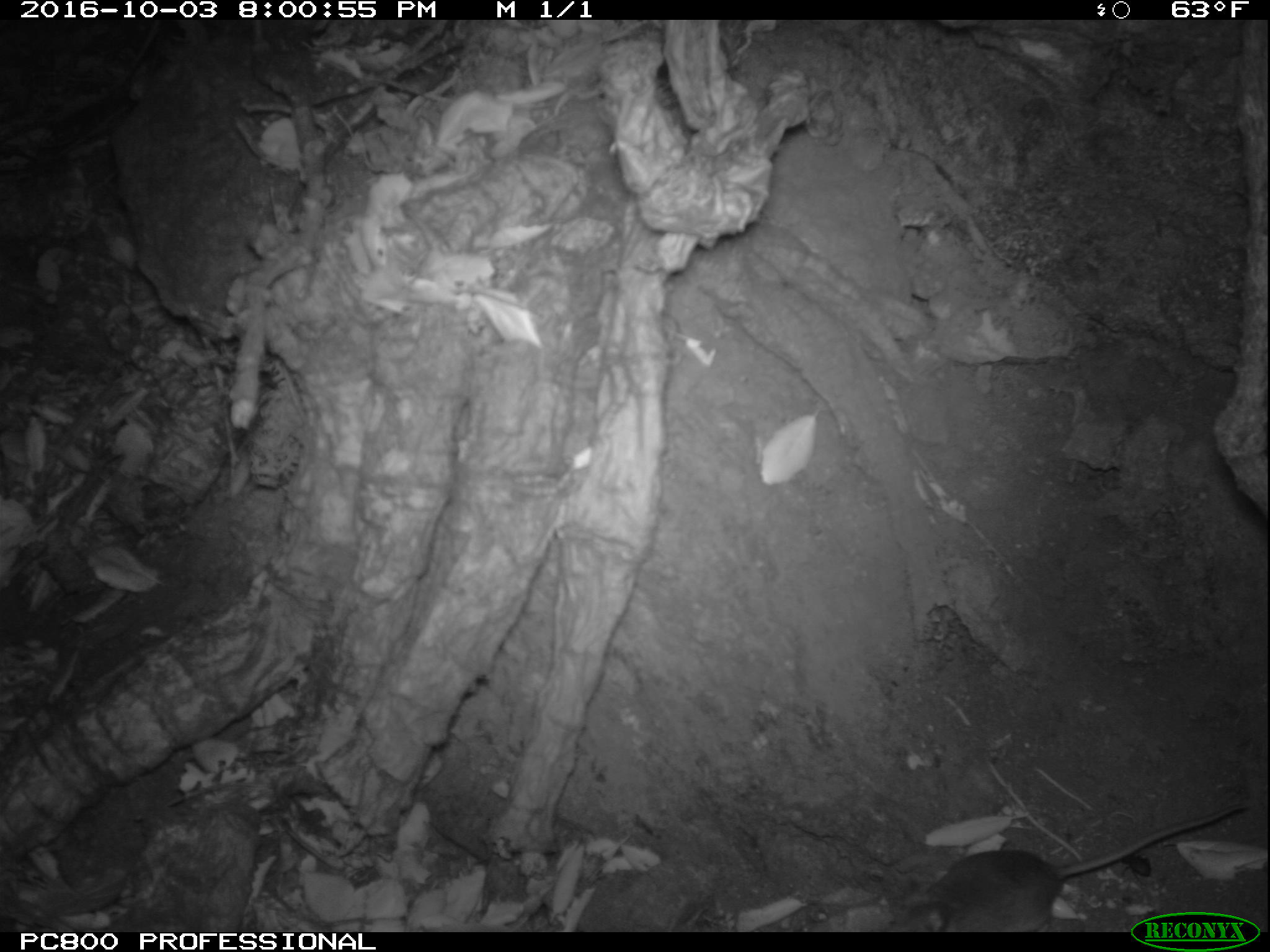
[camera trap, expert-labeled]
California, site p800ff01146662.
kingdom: Animalia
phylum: Chordata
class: Mammalia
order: Rodentia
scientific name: Rodentia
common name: rodent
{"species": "rodent (Rodentia)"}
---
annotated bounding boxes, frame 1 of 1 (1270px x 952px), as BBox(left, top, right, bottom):
rodent: BBox(905, 800, 1250, 933)